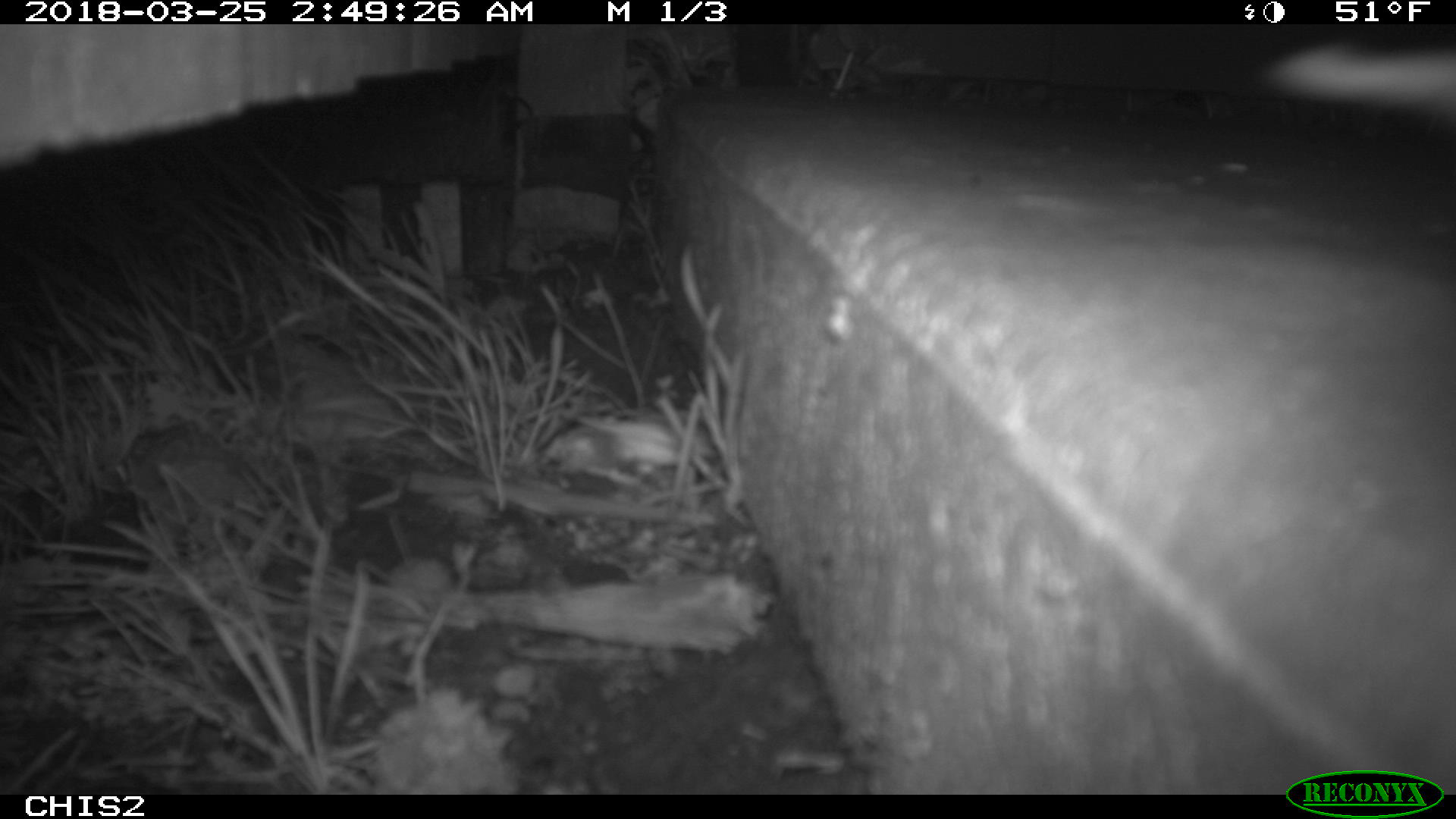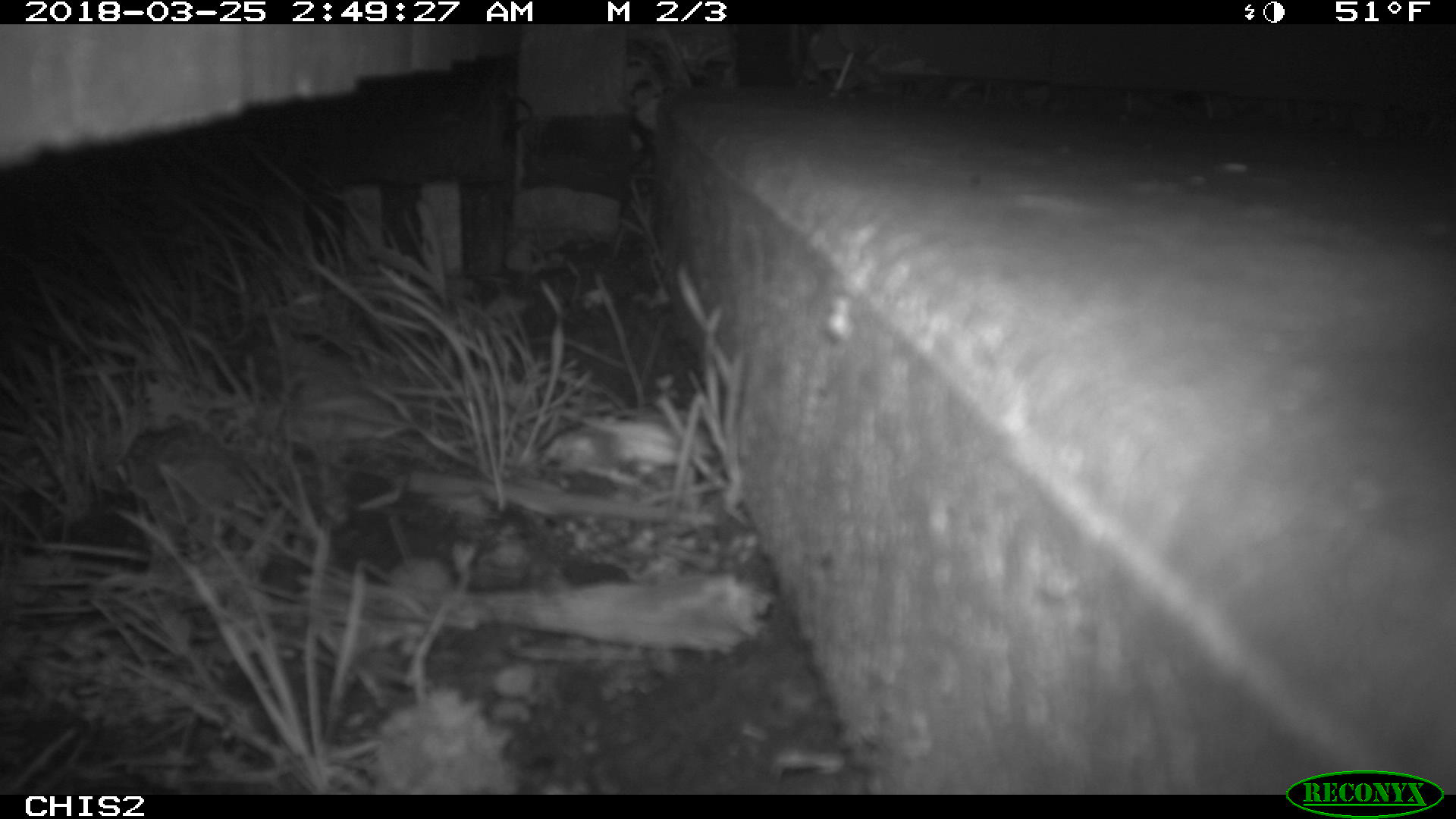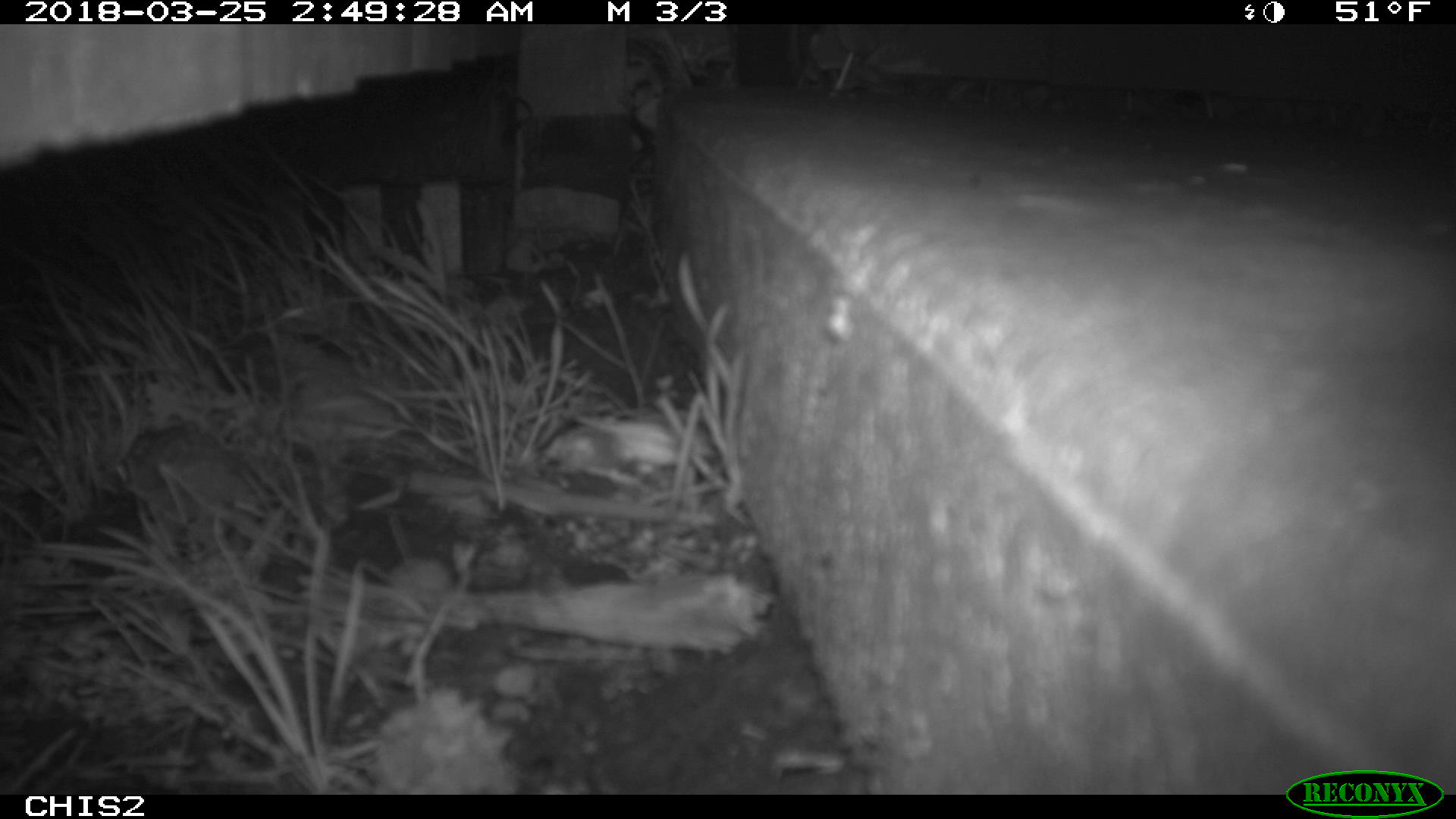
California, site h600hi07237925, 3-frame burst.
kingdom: Animalia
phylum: Chordata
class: Mammalia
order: Rodentia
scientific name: Rodentia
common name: rodent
Rodent (Rodentia).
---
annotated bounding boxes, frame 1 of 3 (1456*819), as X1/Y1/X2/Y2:
rodent: 1260/42/1455/110